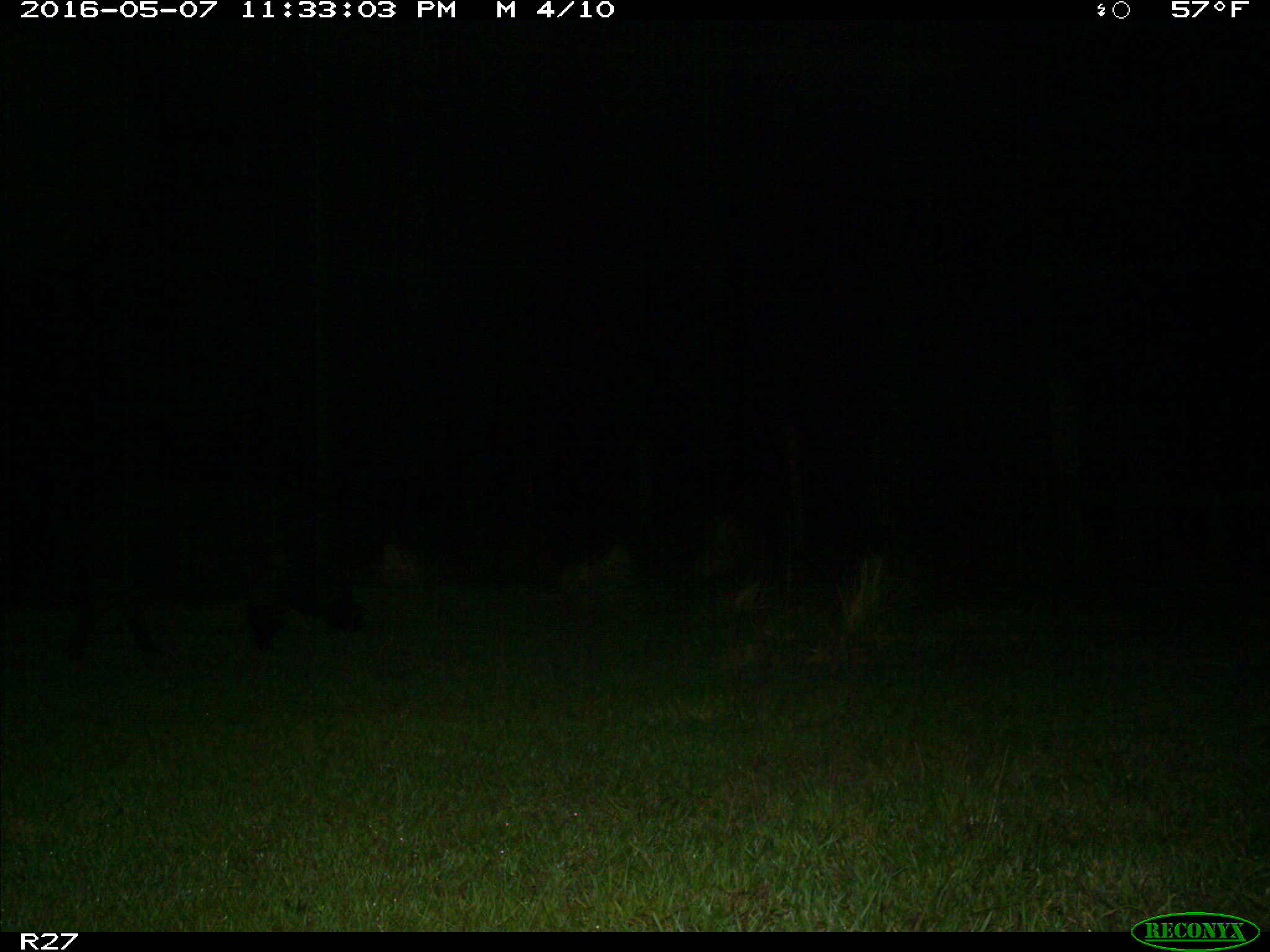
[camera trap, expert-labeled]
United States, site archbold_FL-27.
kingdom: Animalia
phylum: Chordata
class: Mammalia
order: Artiodactyla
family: Suidae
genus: Sus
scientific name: Sus scrofa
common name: wild boar